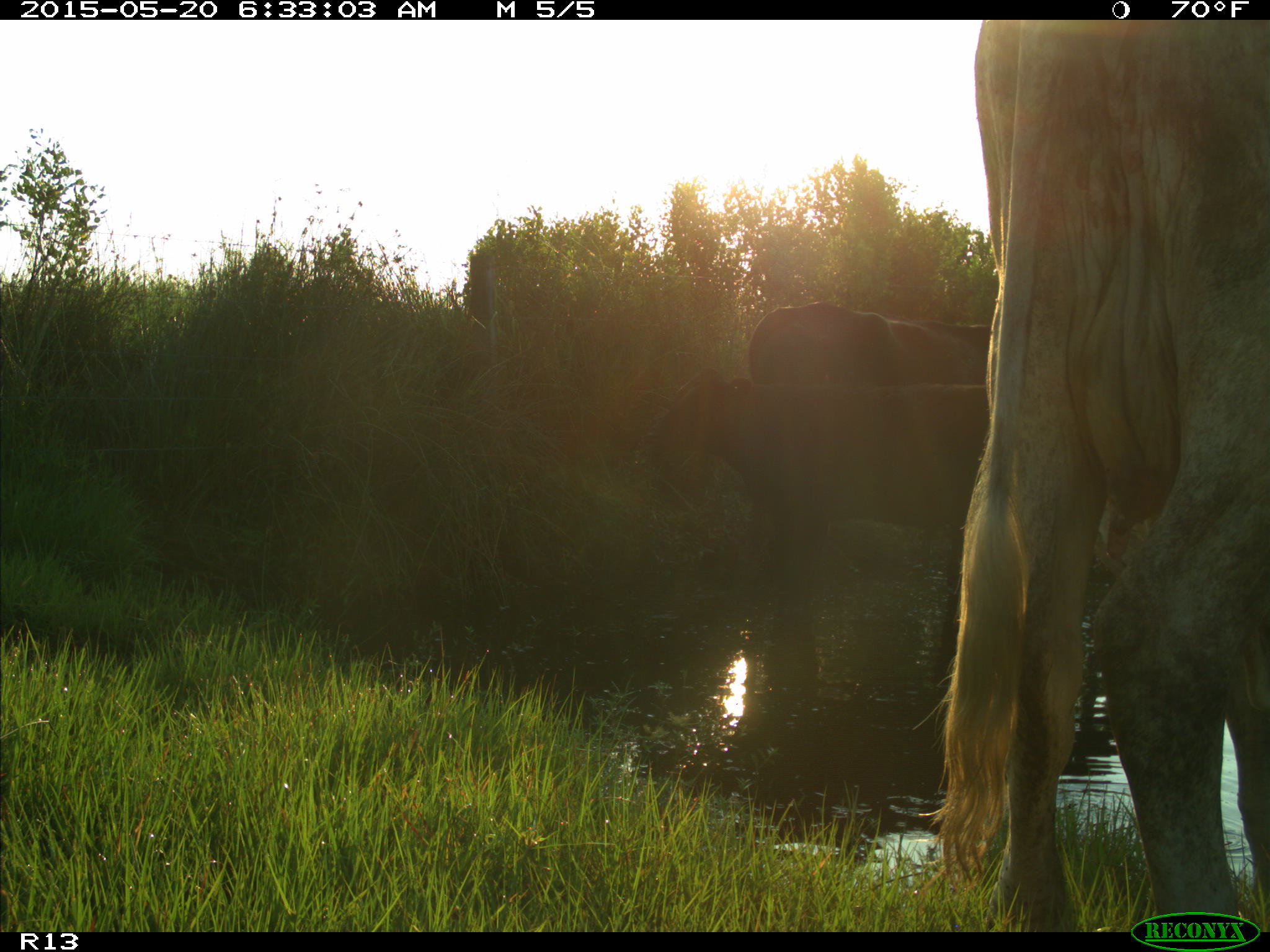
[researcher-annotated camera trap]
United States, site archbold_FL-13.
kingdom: Animalia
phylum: Chordata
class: Mammalia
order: Artiodactyla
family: Bovidae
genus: Bos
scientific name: Bos taurus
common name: domestic cow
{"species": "Bos taurus (domestic cow)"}